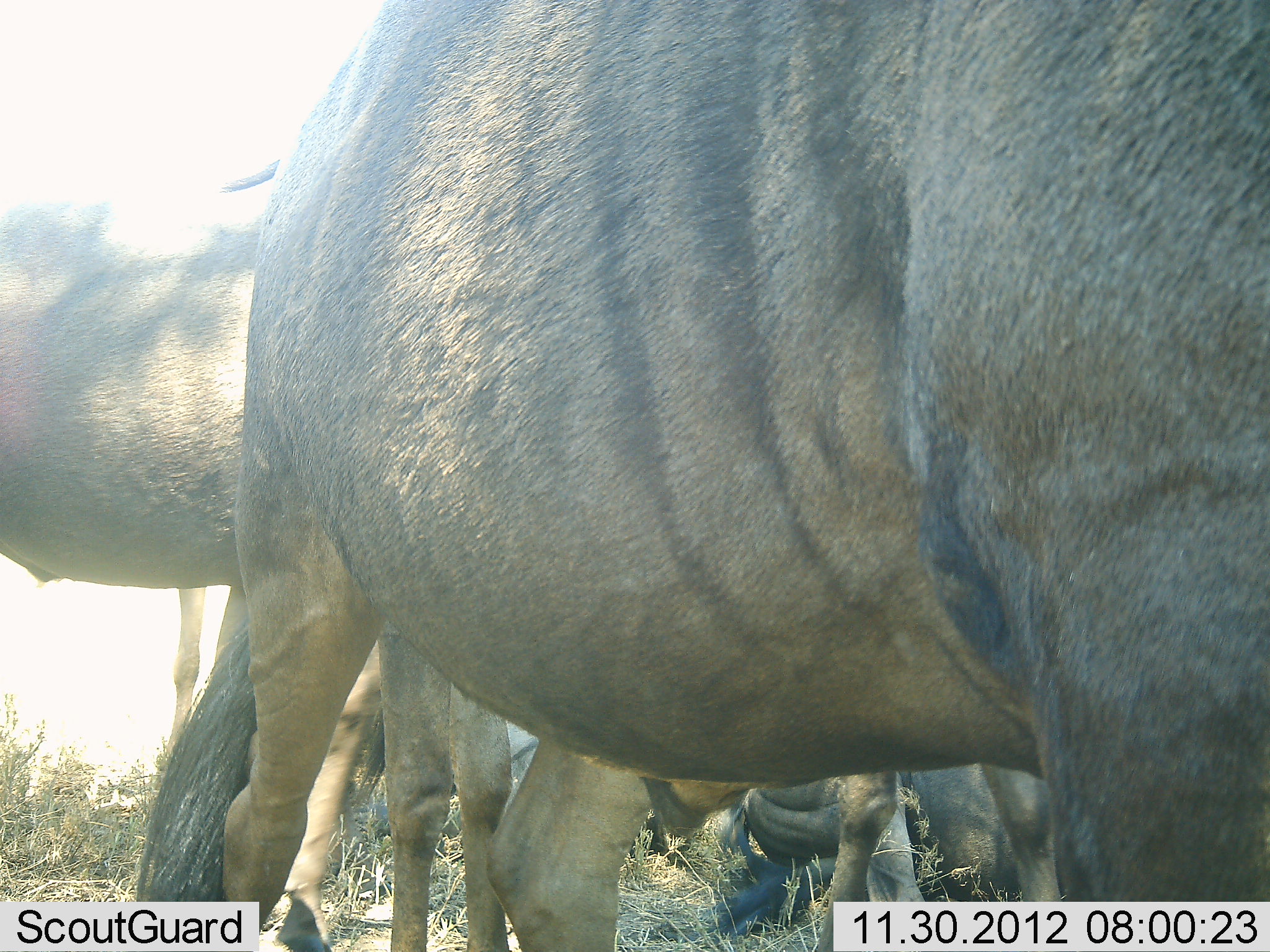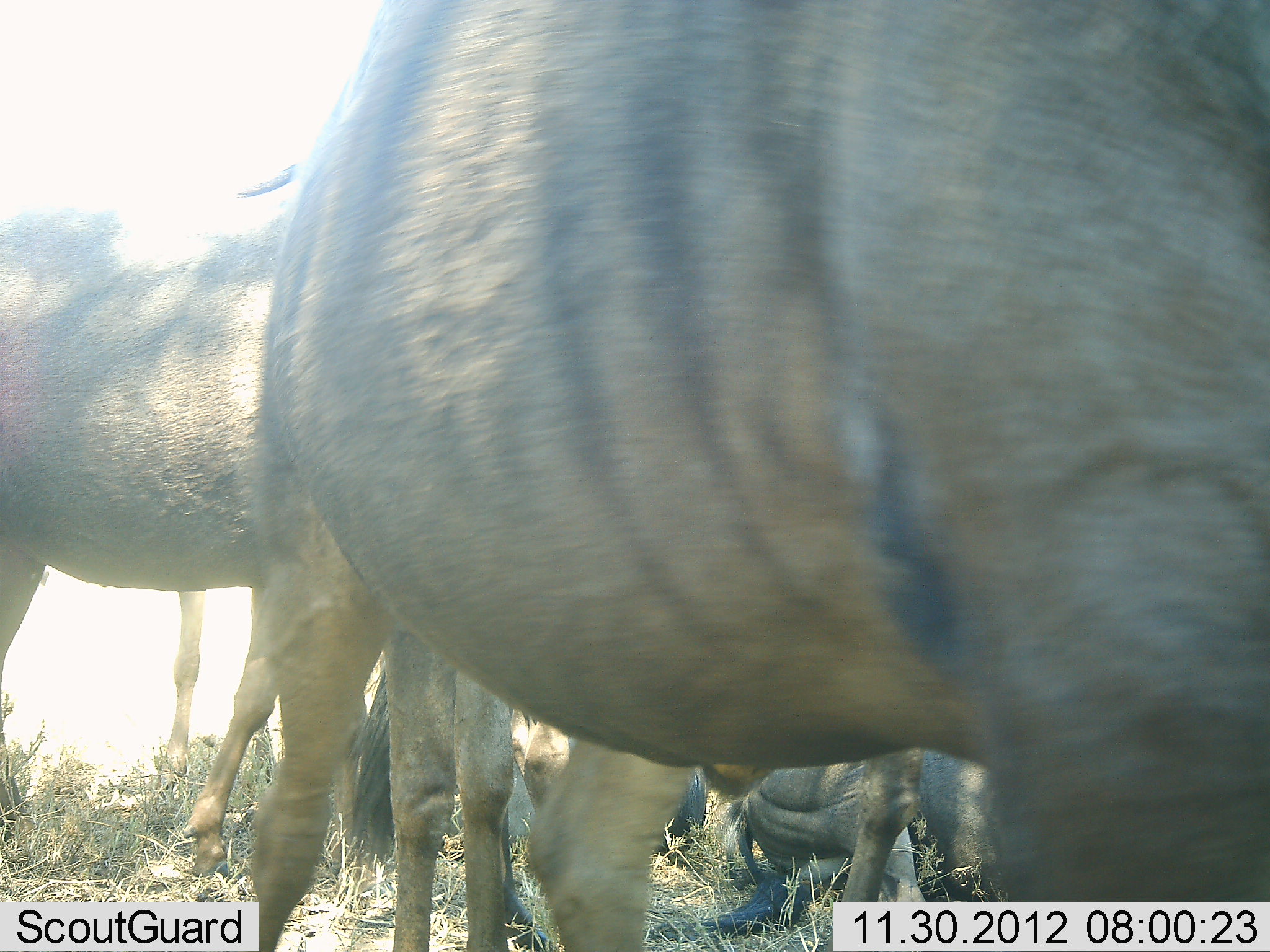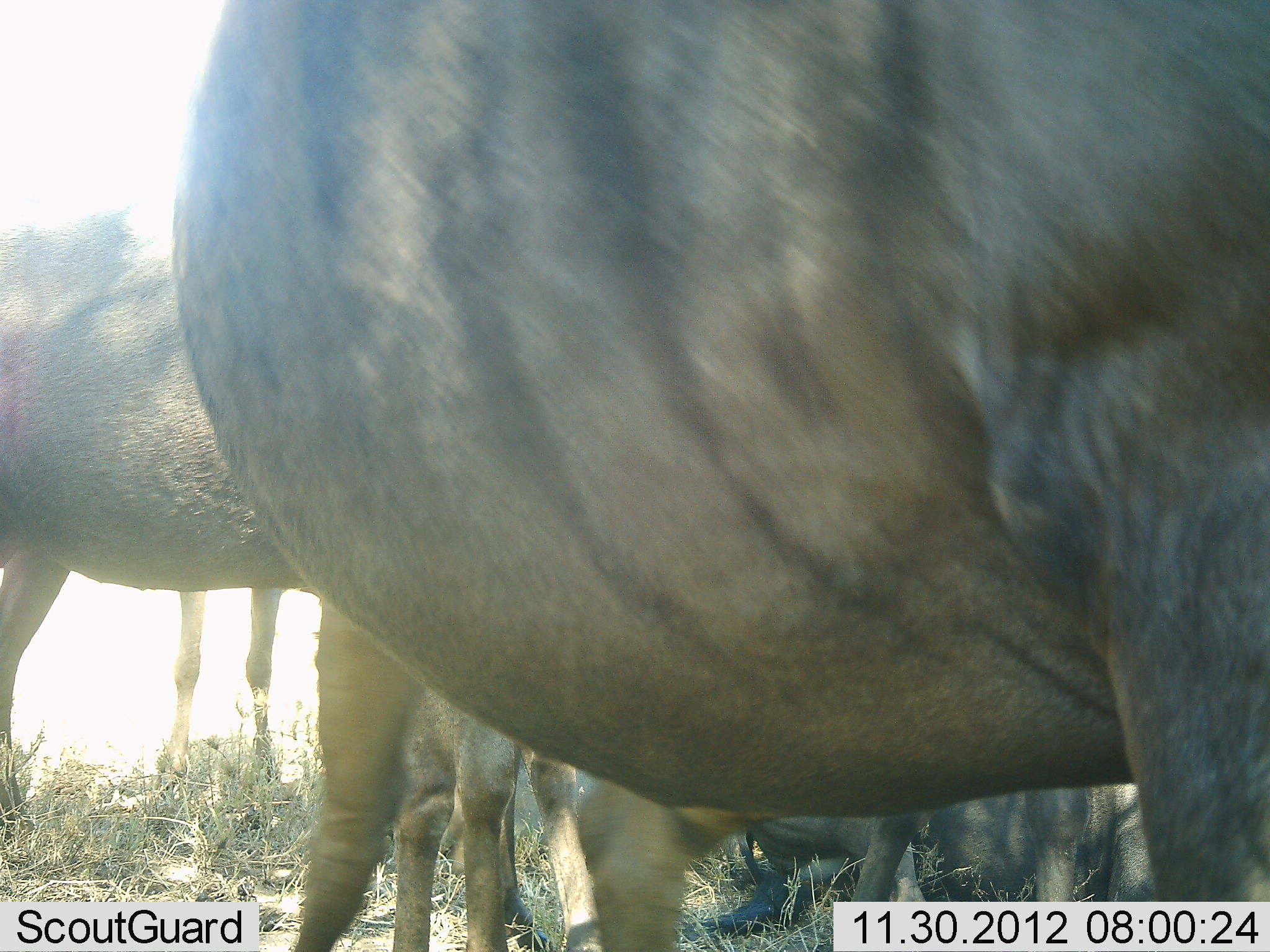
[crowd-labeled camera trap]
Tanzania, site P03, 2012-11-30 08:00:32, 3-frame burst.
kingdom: Animalia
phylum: Chordata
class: Mammalia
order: Artiodactyla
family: Bovidae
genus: Connochaetes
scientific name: Connochaetes taurinus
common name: blue wildebeest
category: wildebeest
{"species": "wildebeest (blue wildebeest) (Connochaetes taurinus)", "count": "5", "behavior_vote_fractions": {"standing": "70%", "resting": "70%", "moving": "10%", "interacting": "0%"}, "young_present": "0%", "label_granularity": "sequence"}